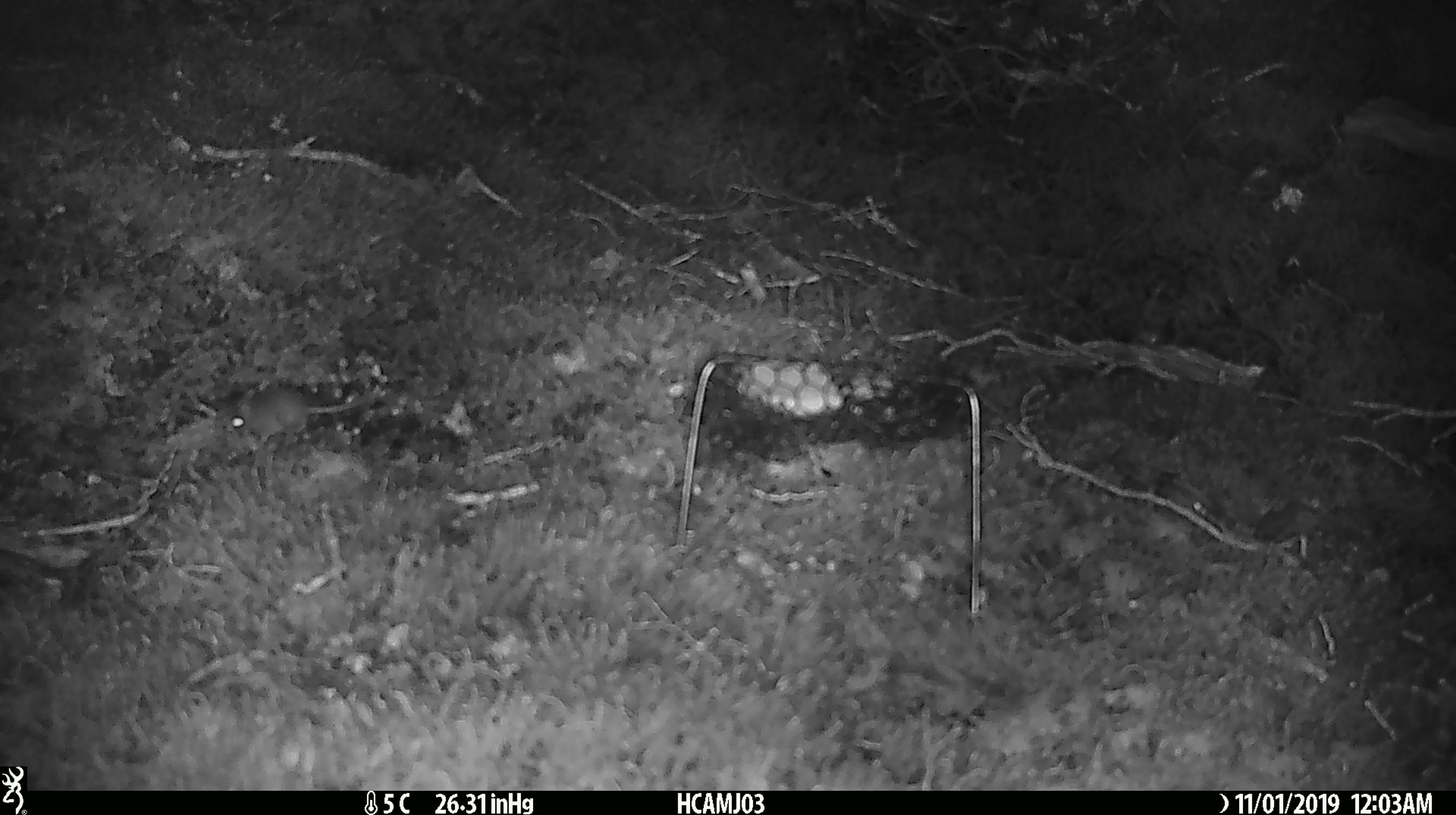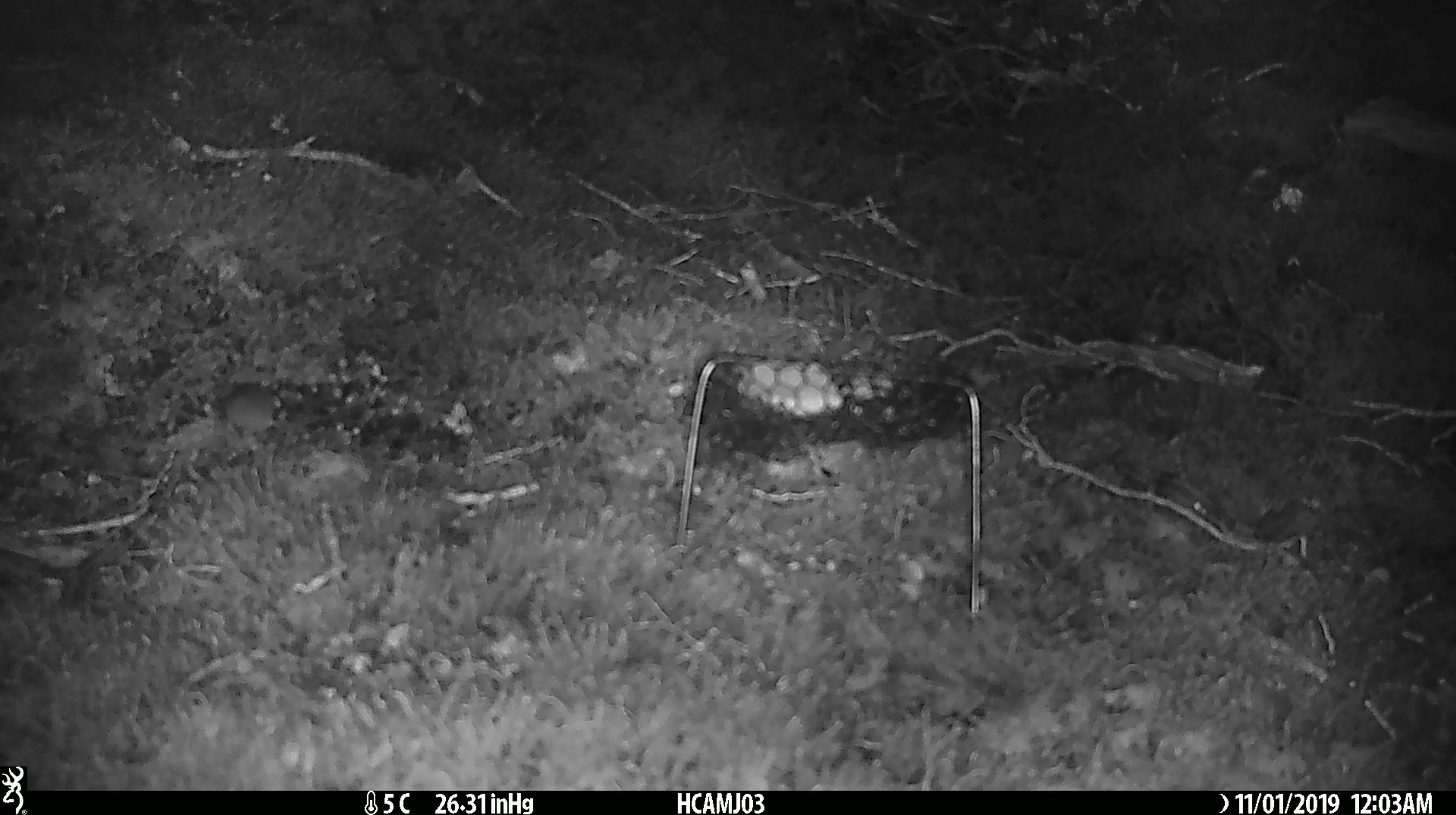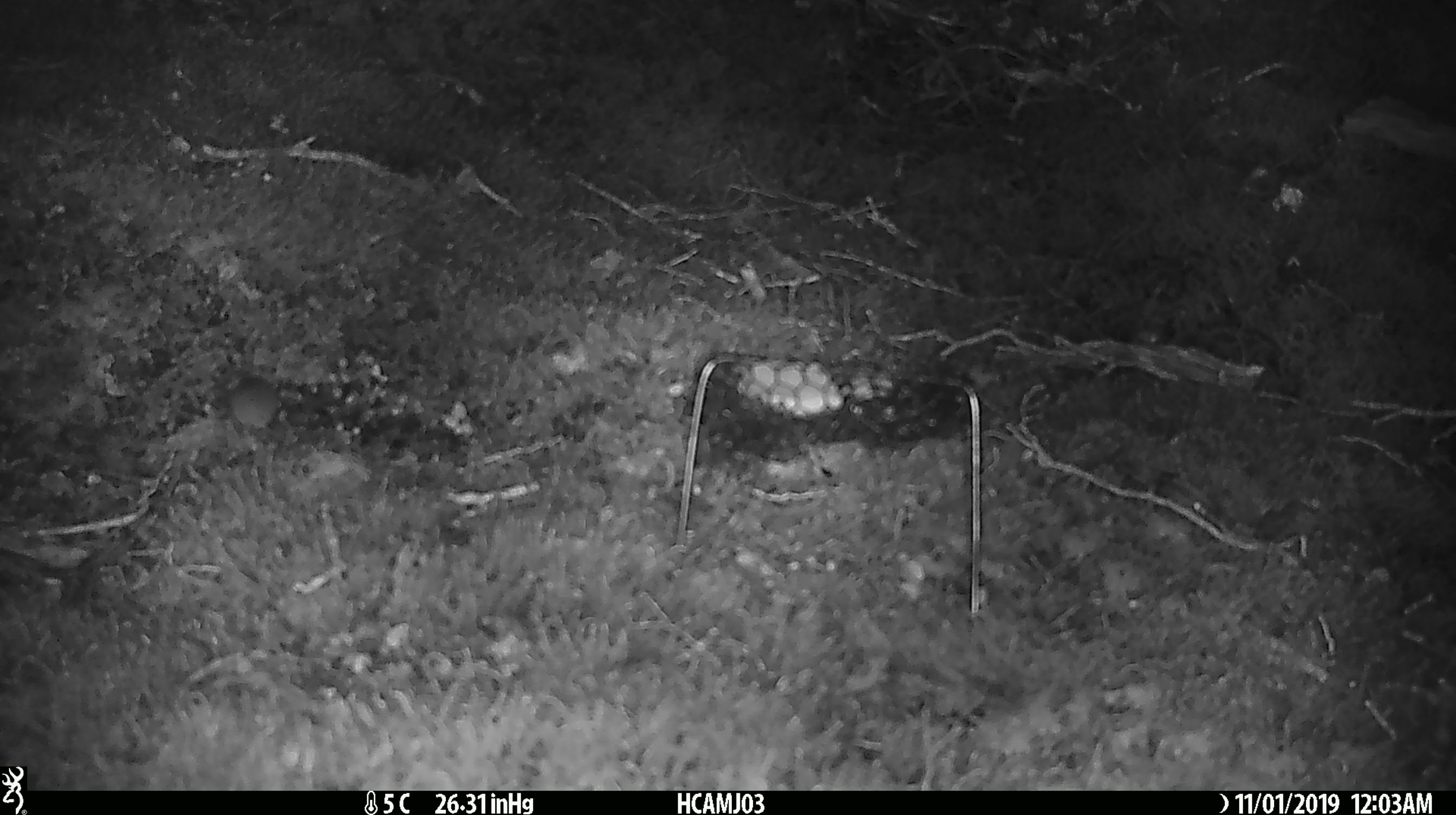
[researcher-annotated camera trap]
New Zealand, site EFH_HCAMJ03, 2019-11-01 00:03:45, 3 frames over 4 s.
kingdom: Animalia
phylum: Chordata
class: Mammalia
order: Rodentia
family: Muridae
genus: Mus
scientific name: Mus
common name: mouse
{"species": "mouse (Mus)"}